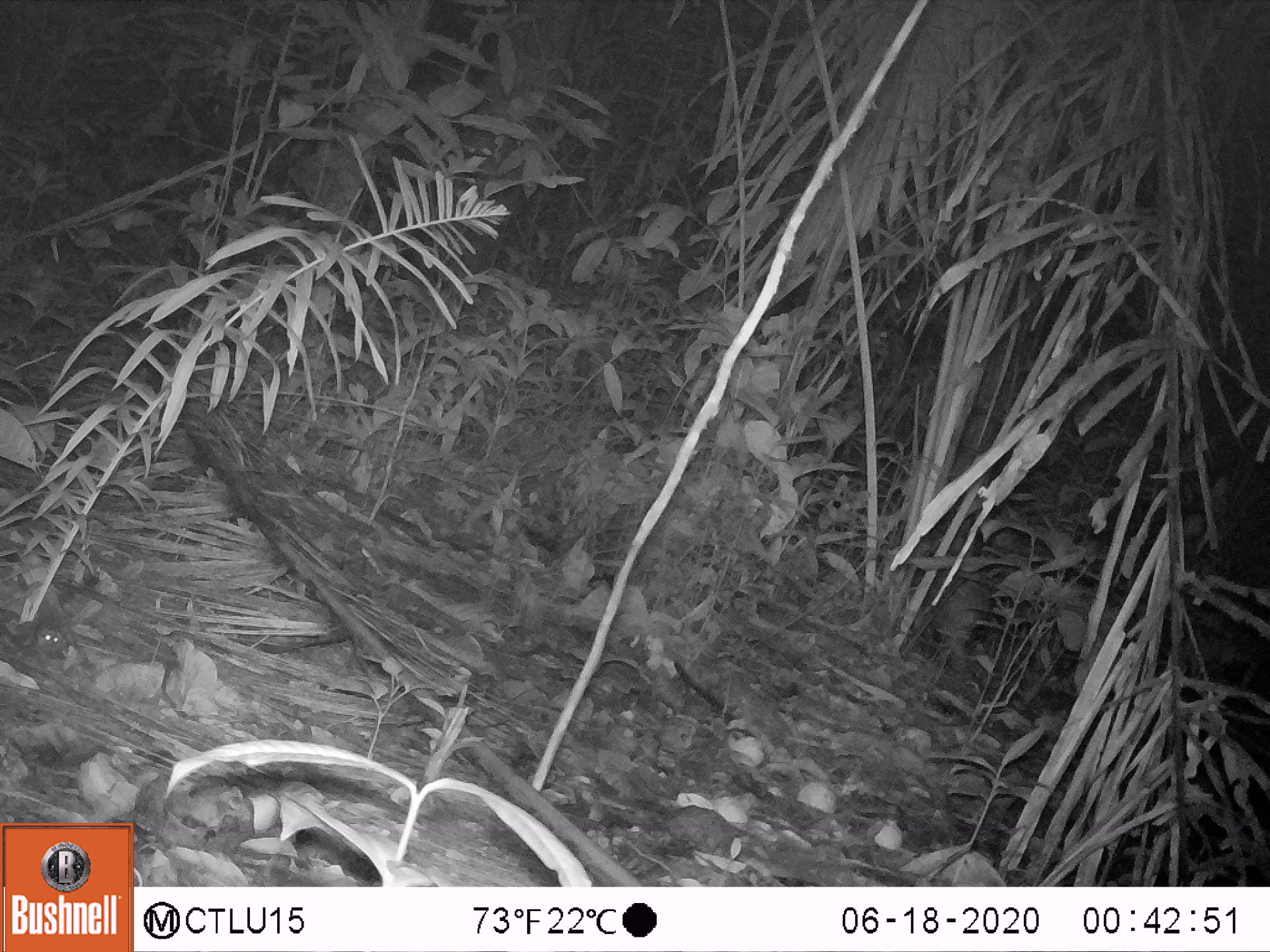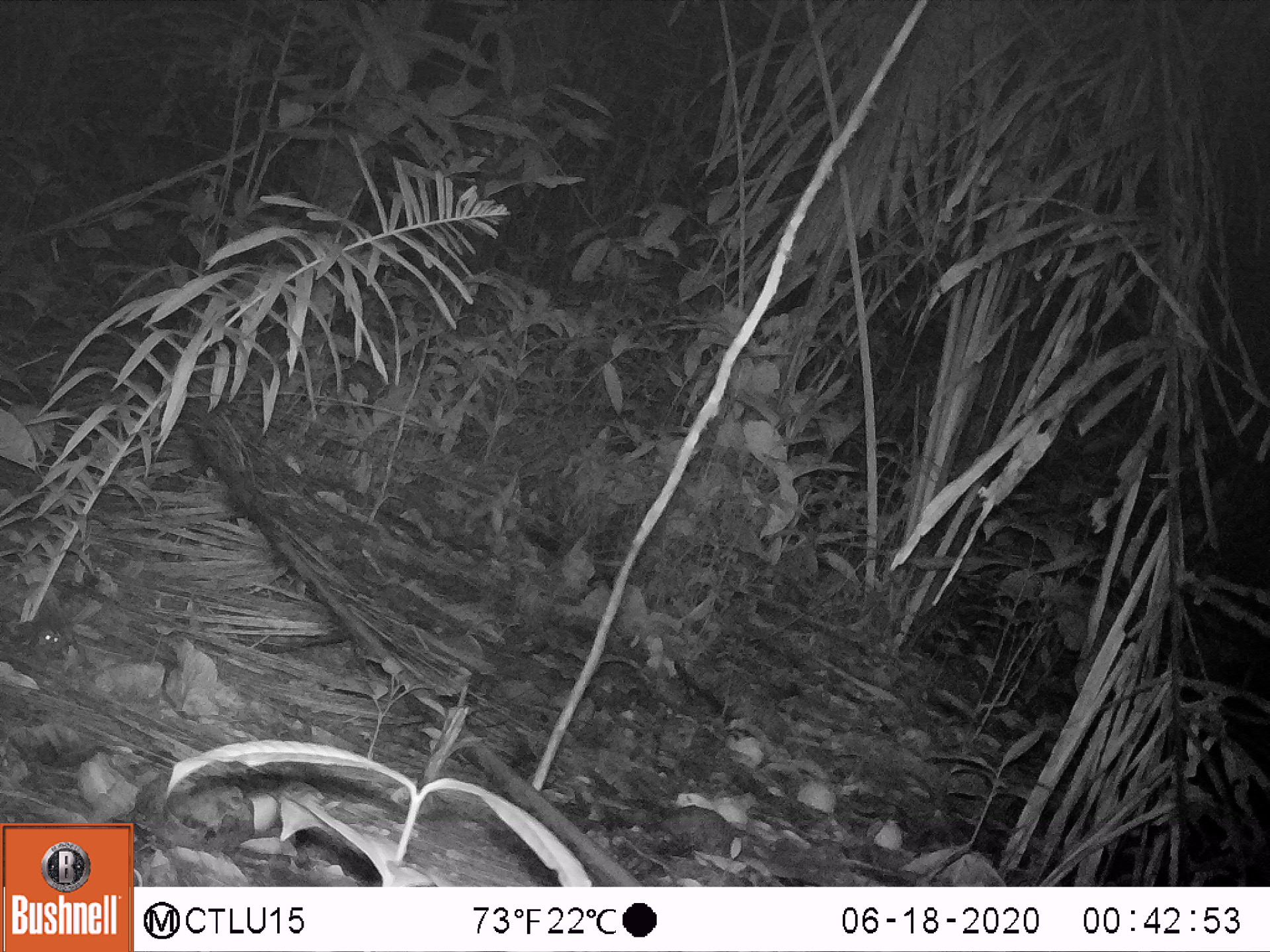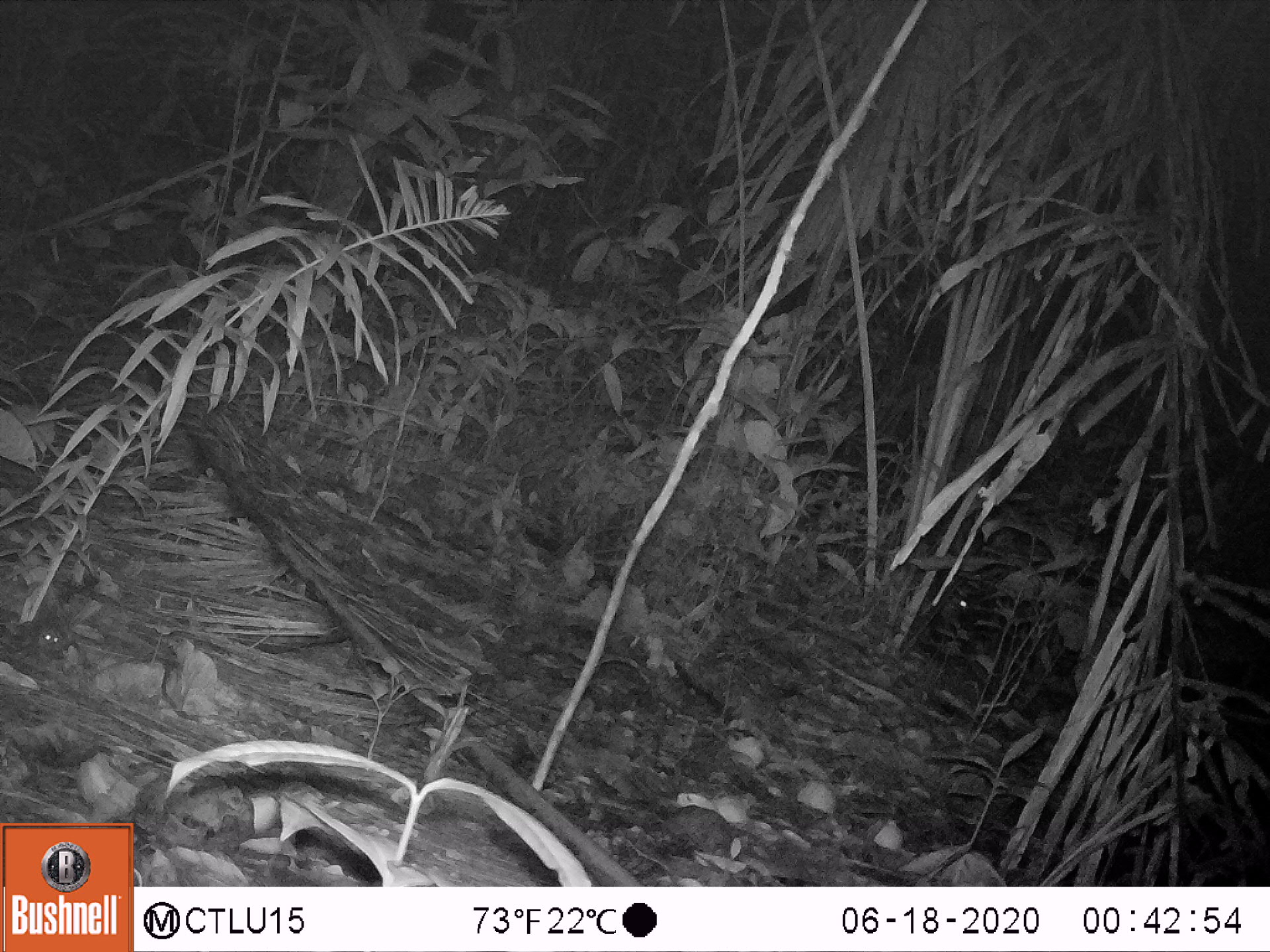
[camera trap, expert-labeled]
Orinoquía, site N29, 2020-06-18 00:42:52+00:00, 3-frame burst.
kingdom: Animalia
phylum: Chordata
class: Mammalia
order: Rodentia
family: Cuniculidae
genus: Cuniculus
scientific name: Cuniculus paca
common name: spotted paca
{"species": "spotted paca (Cuniculus paca)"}